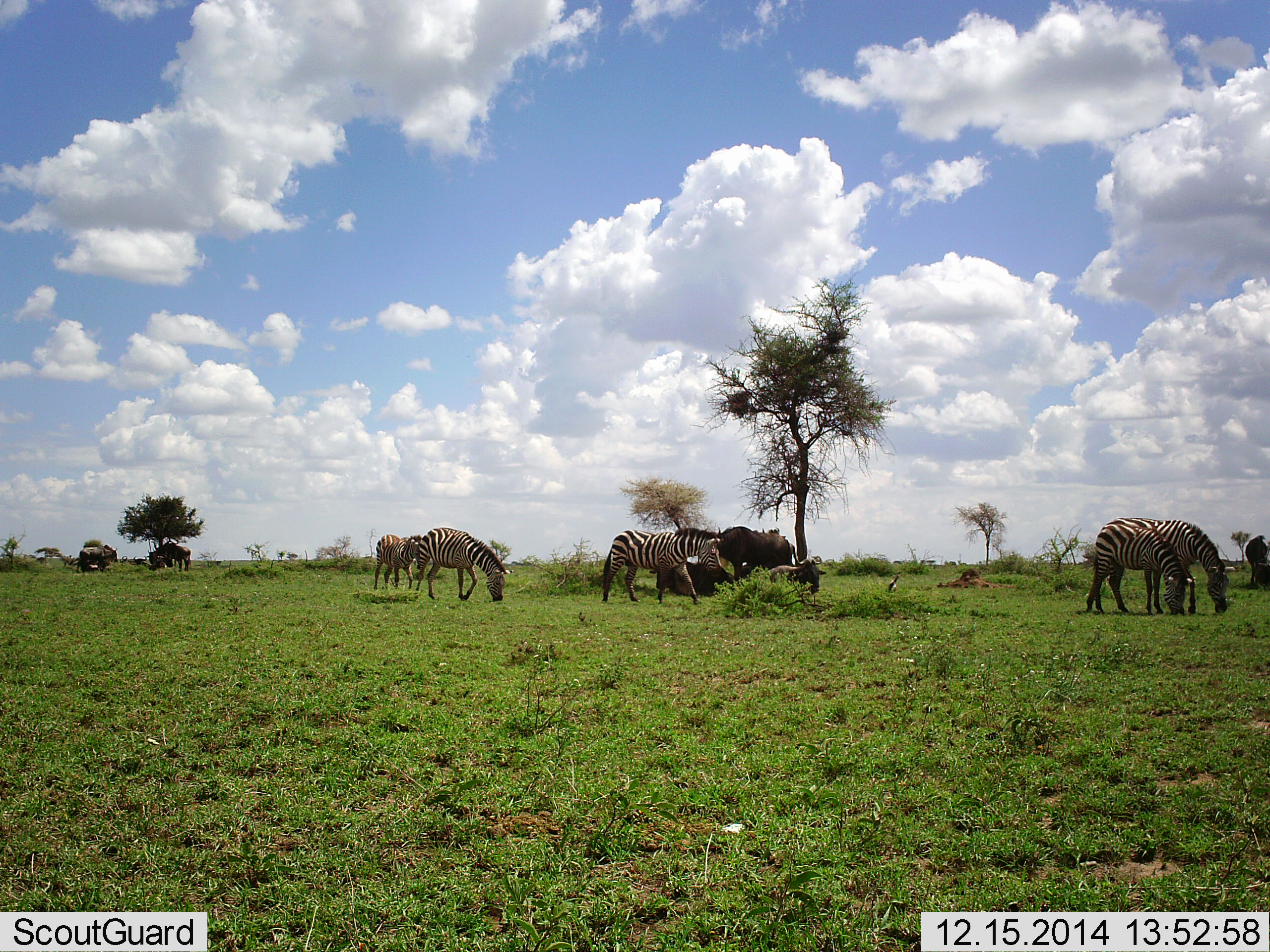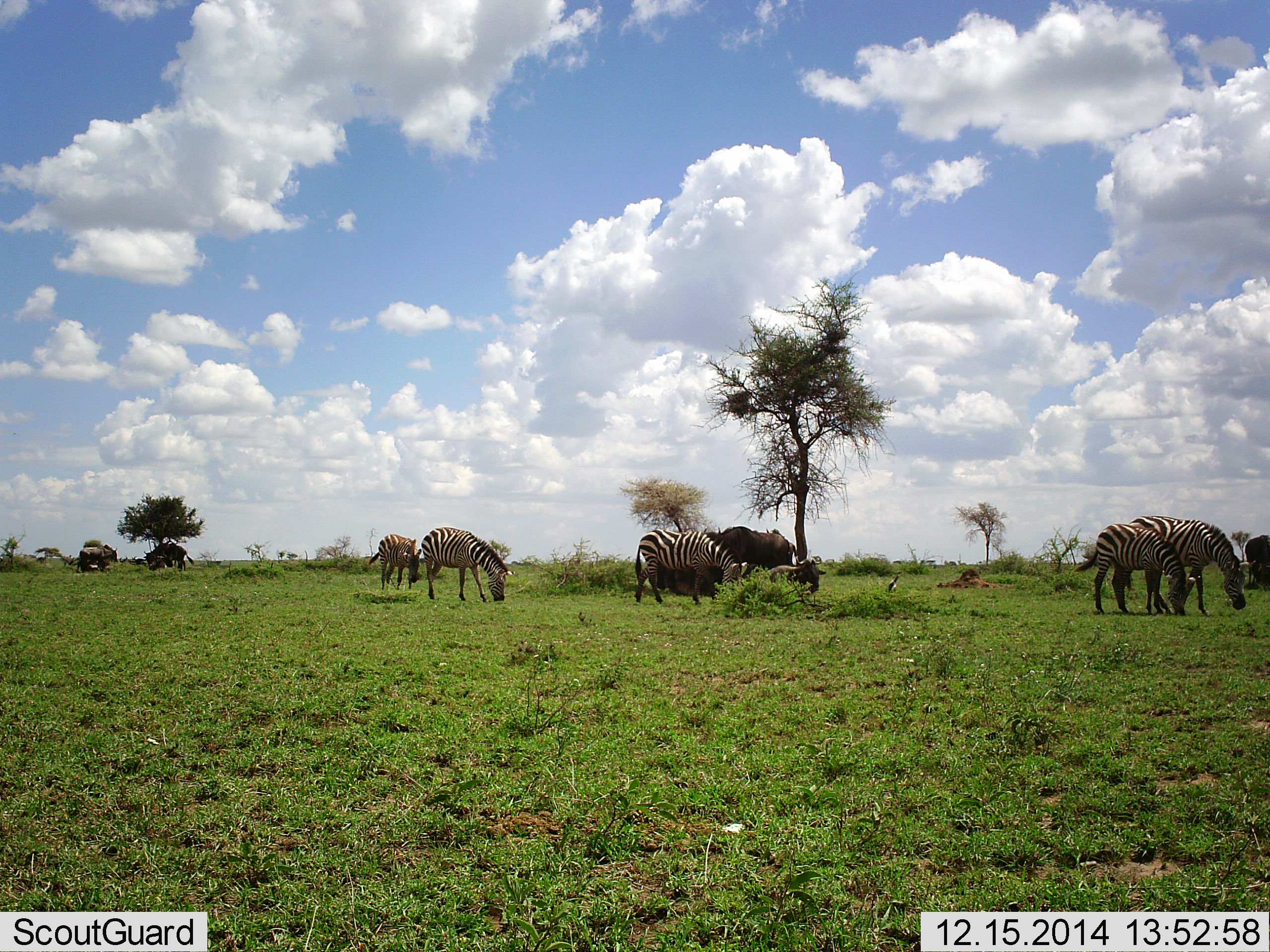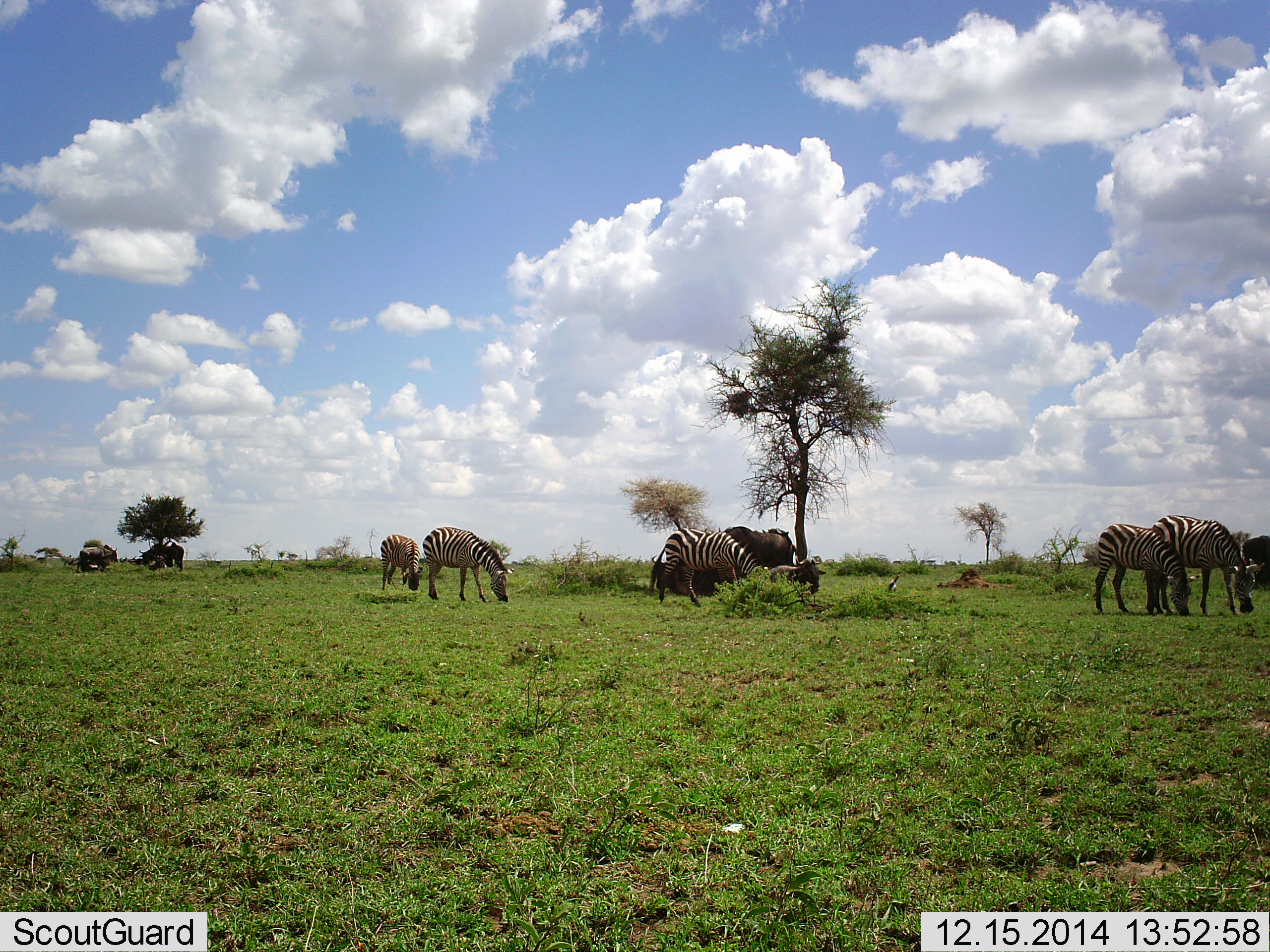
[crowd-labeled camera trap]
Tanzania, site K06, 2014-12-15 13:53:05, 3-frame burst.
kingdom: Animalia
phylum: Chordata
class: Mammalia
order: Artiodactyla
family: Bovidae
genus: Connochaetes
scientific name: Connochaetes taurinus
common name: blue wildebeest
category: wildebeest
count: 4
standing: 50%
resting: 10%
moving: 10%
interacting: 0%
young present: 0%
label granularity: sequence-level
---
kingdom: Animalia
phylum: Chordata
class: Mammalia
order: Perissodactyla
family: Equidae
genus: Equus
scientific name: Equus quagga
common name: plains zebra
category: zebra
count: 5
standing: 27%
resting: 0%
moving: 9%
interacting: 0%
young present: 9%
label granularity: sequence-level